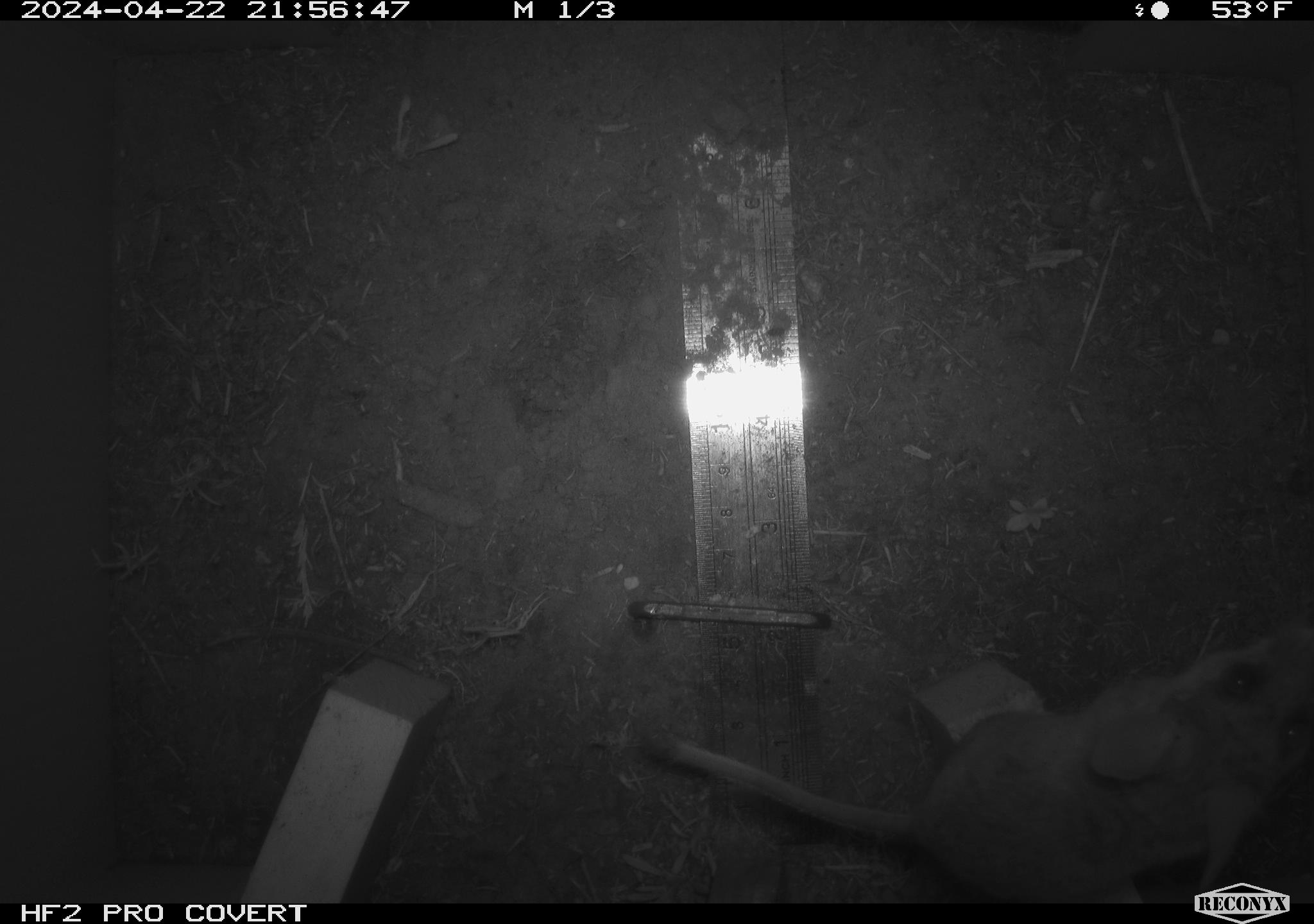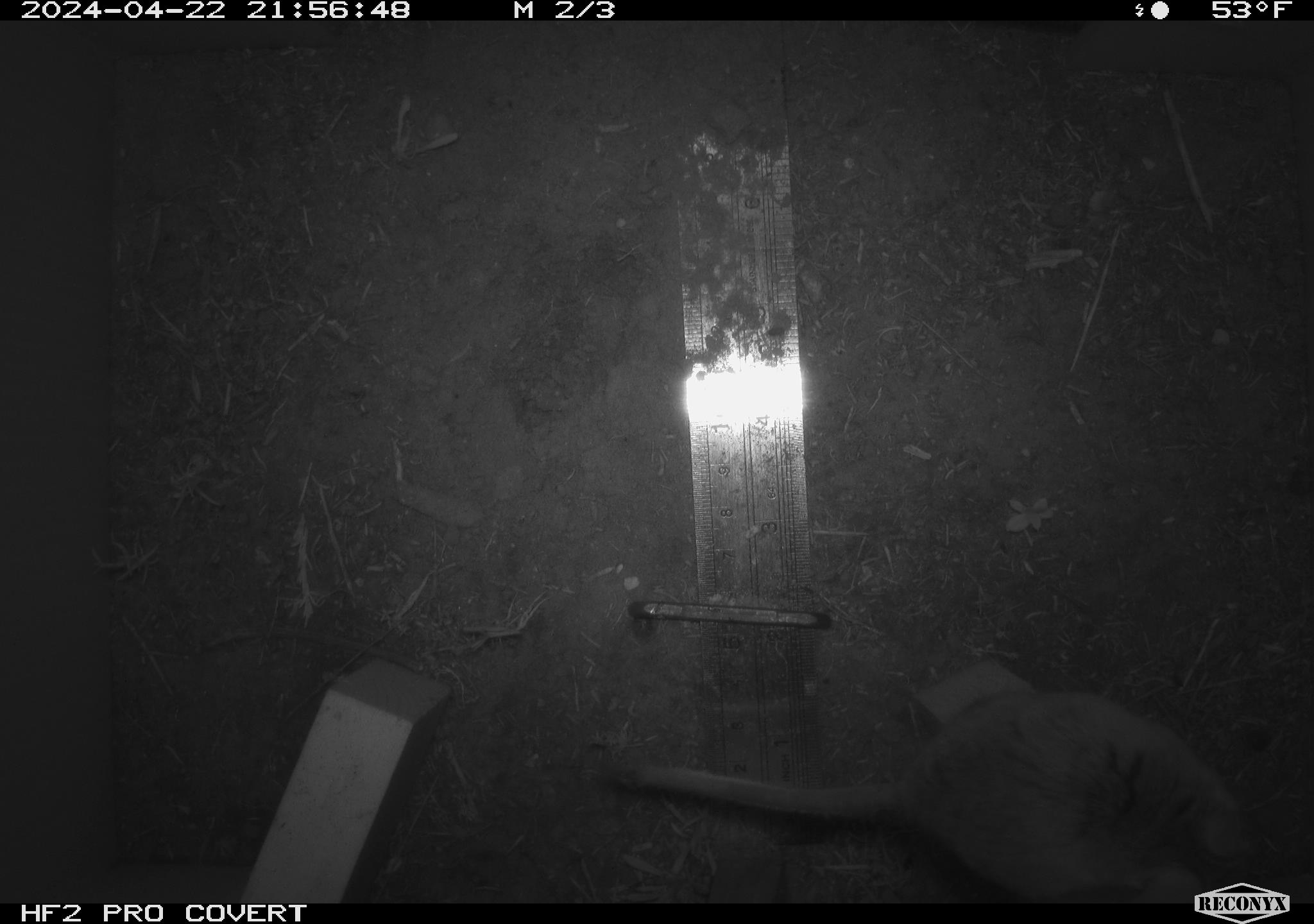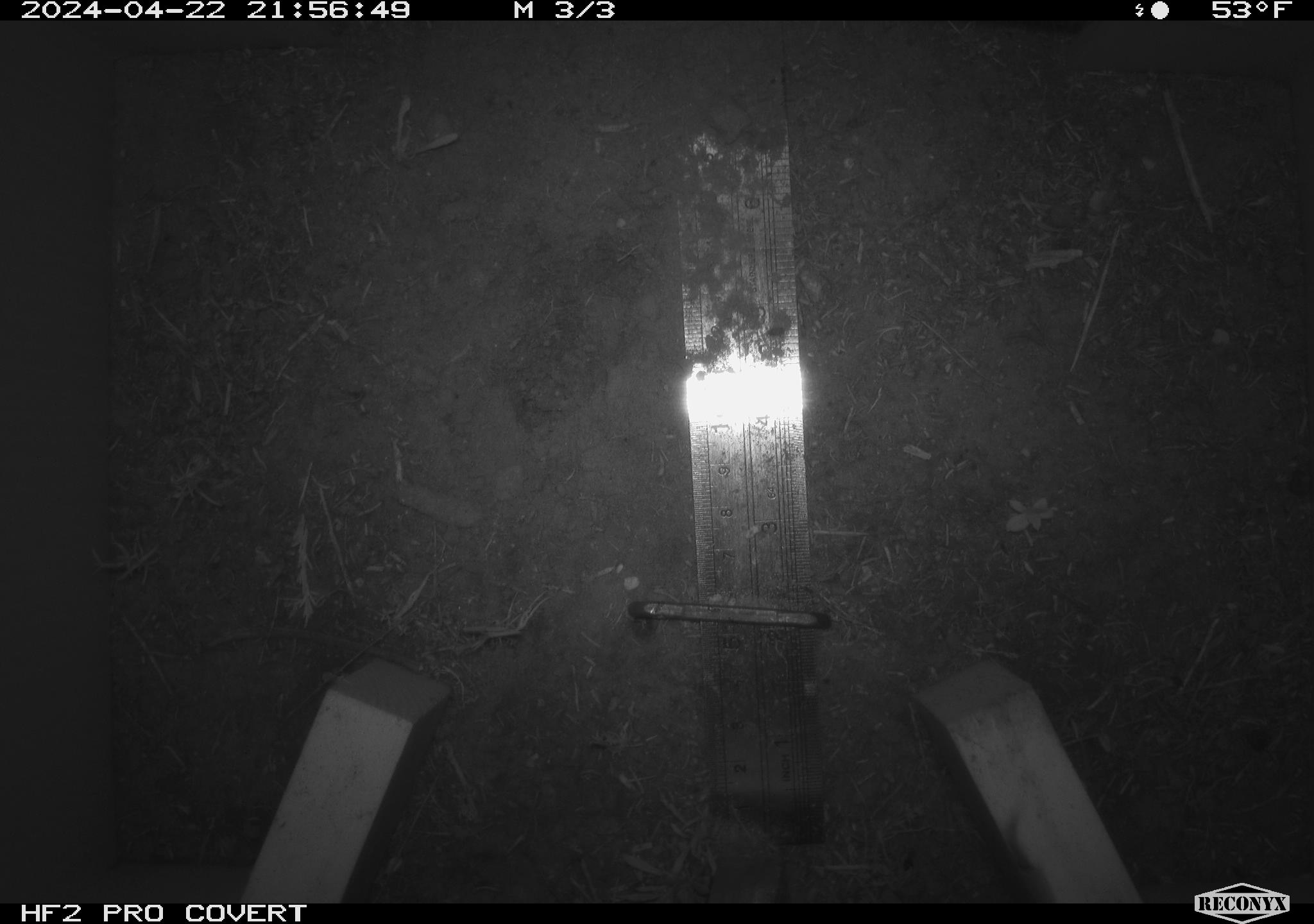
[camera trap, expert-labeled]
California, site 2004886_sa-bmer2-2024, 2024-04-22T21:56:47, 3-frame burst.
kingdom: Animalia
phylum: Chordata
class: Mammalia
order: Rodentia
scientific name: Rodentia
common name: woodrat or rat or mouse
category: woodrat or rat or mouse species